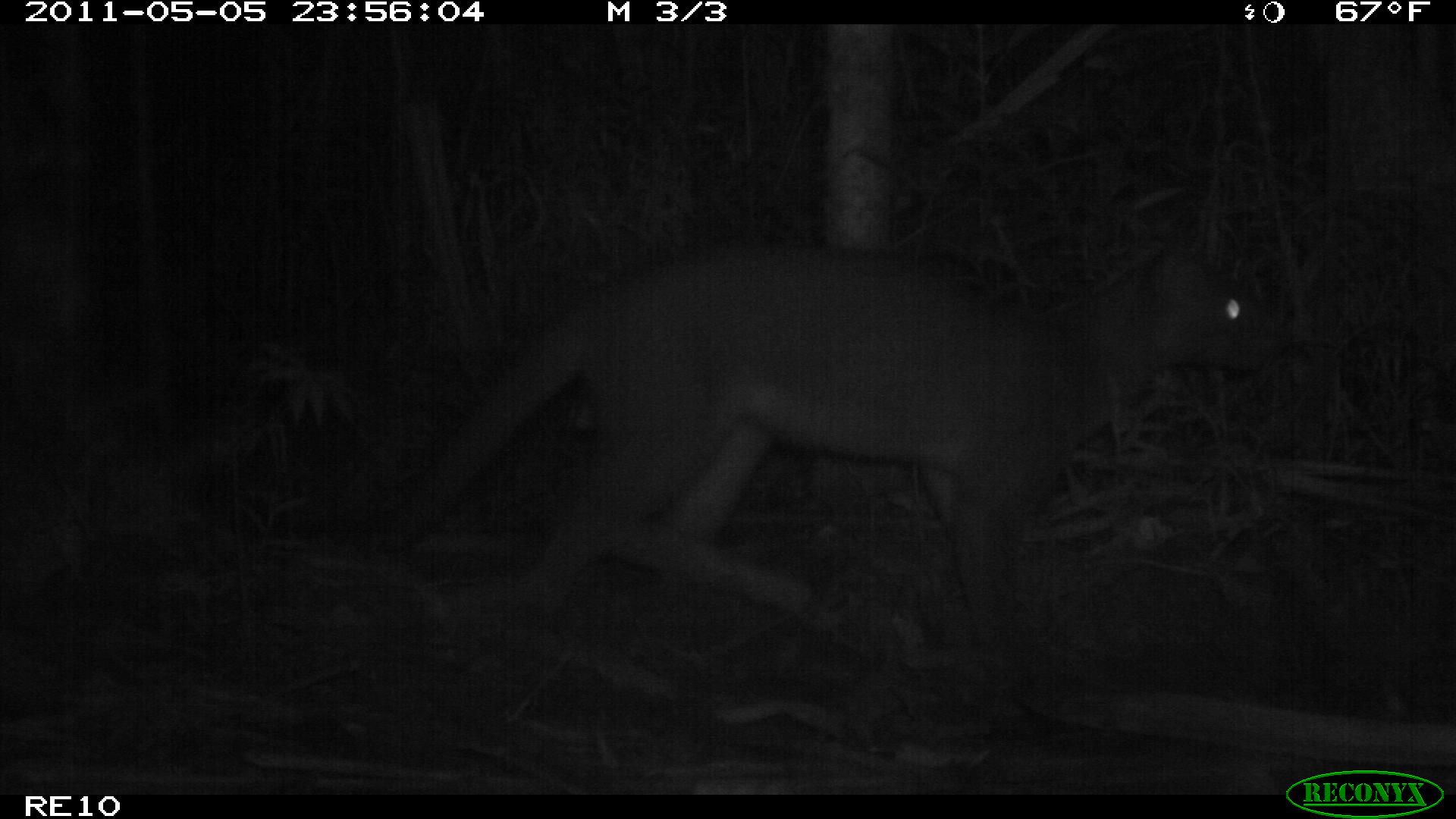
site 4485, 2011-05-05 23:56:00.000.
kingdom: Animalia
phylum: Chordata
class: Mammalia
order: Carnivora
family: Eupleridae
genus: Cryptoprocta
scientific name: Cryptoprocta ferox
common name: fossa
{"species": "Cryptoprocta ferox (fossa)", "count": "1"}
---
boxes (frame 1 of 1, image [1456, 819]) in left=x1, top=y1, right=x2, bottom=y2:
cryptoprocta ferox: left=381, top=238, right=1269, bottom=669